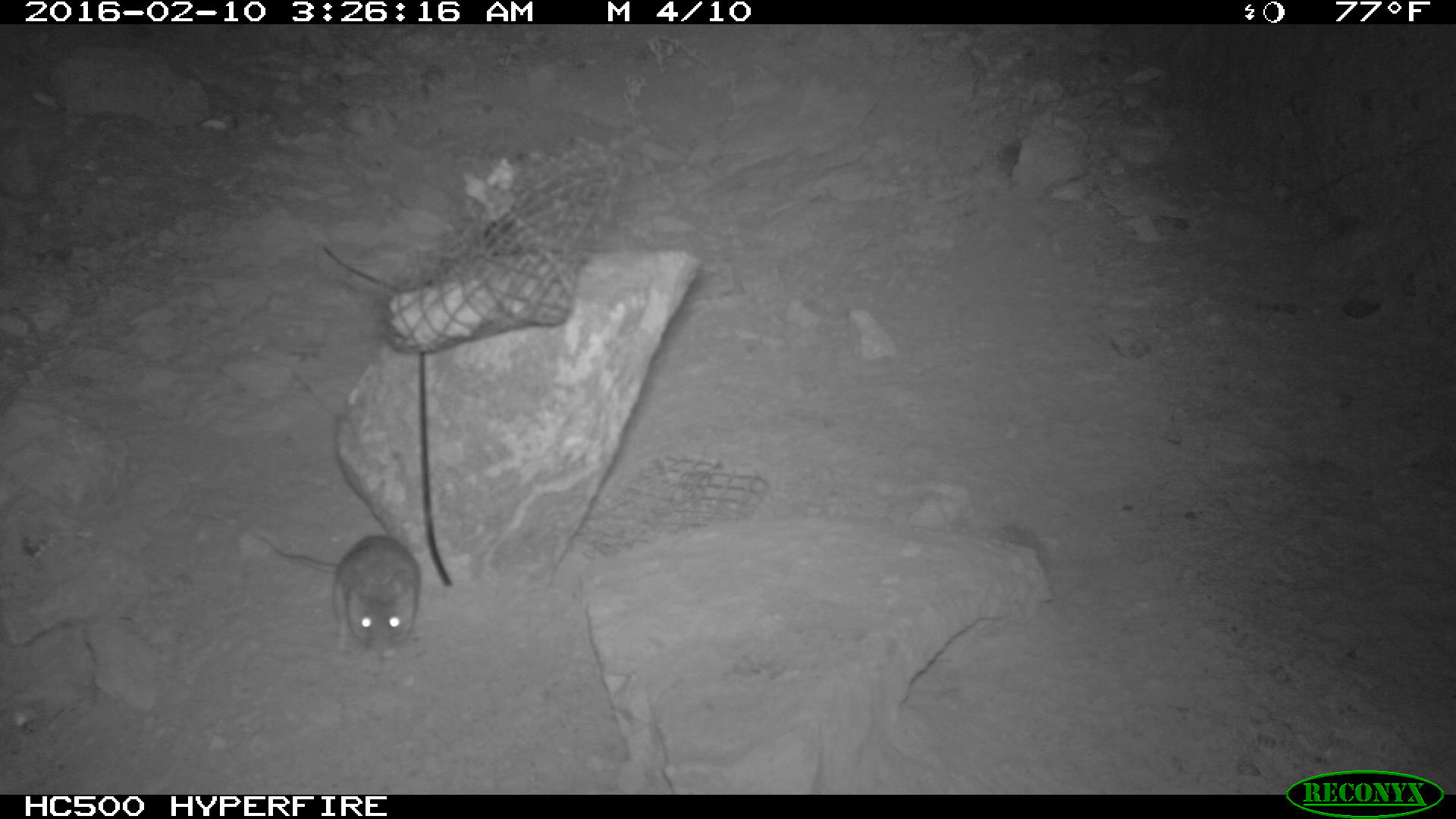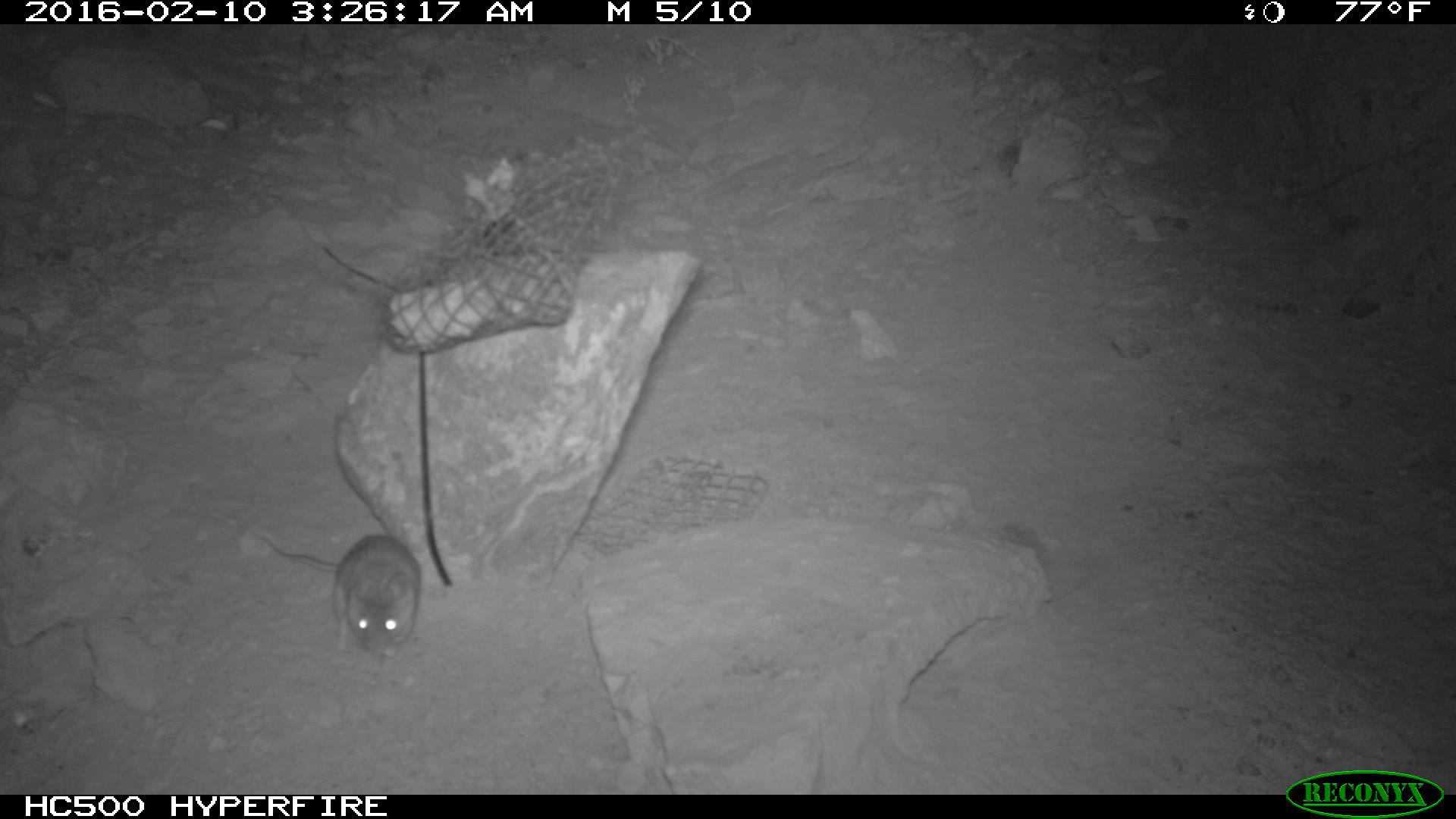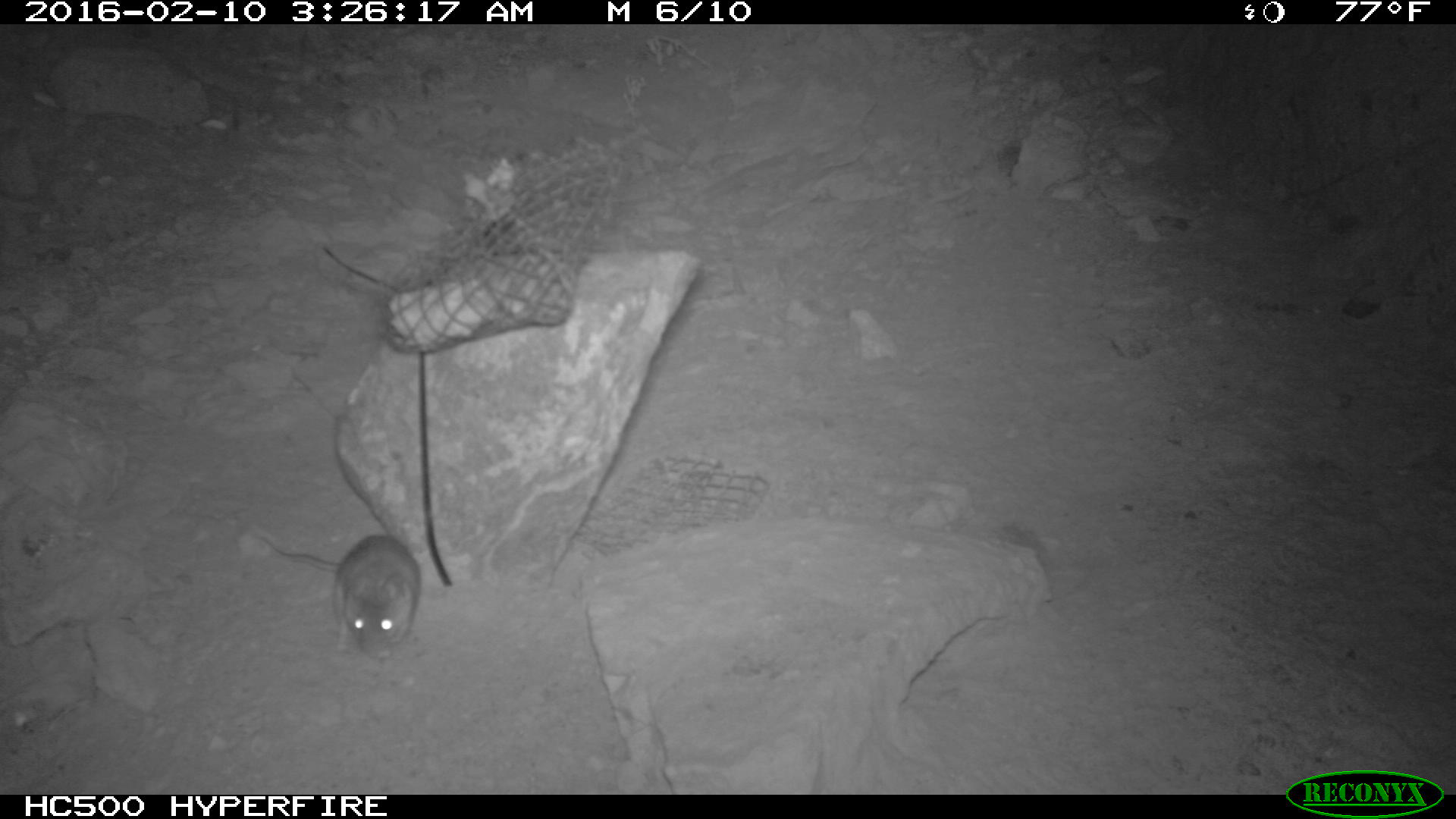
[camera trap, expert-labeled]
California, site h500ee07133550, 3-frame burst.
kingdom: Animalia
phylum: Chordata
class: Mammalia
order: Rodentia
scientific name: Rodentia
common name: rodent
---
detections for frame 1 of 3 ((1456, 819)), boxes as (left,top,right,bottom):
rodent: (257,533,420,657)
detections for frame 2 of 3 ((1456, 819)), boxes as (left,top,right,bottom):
rodent: (249,530,421,658)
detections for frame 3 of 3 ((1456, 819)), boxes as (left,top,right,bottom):
rodent: (257,533,421,659)